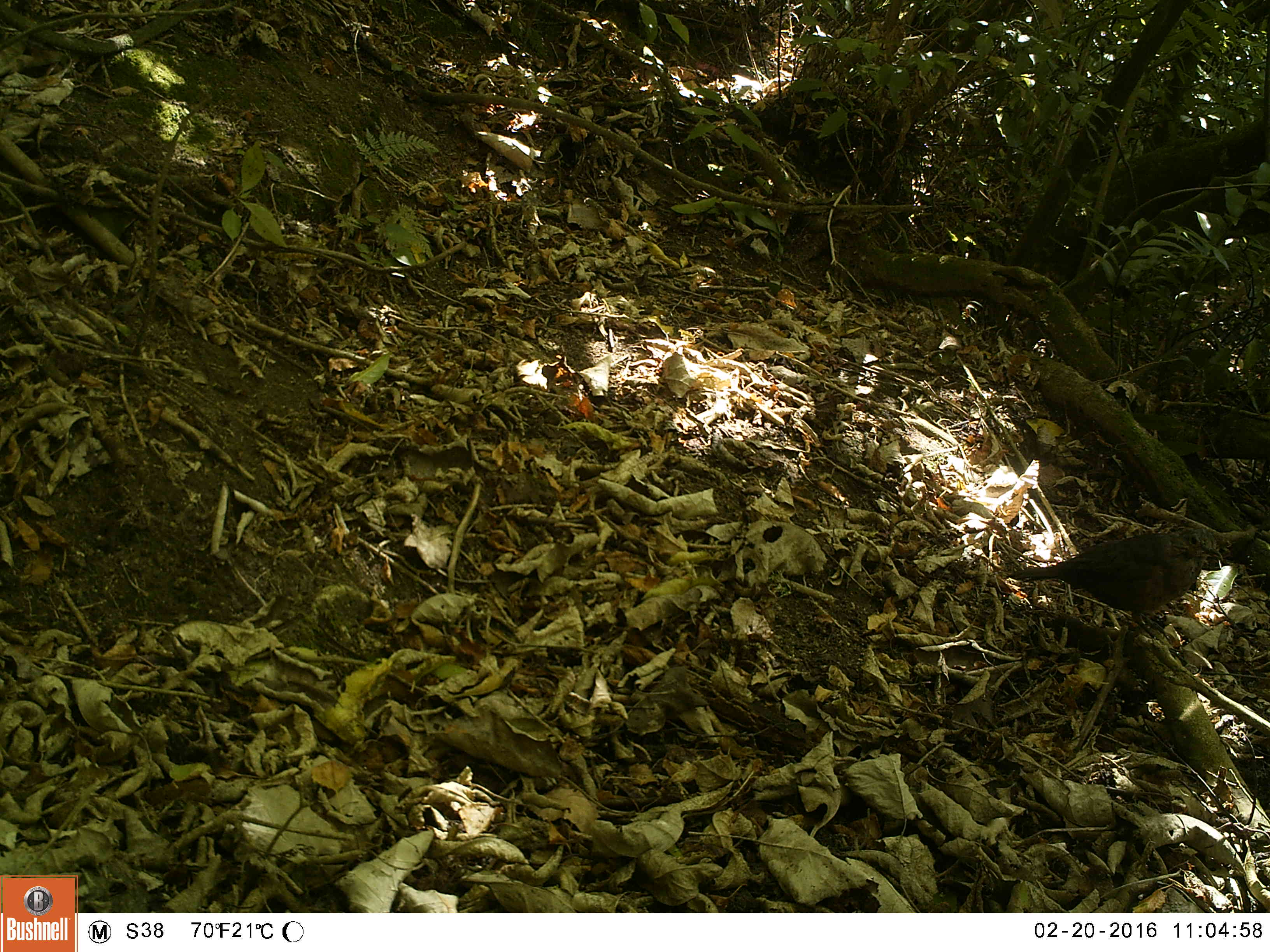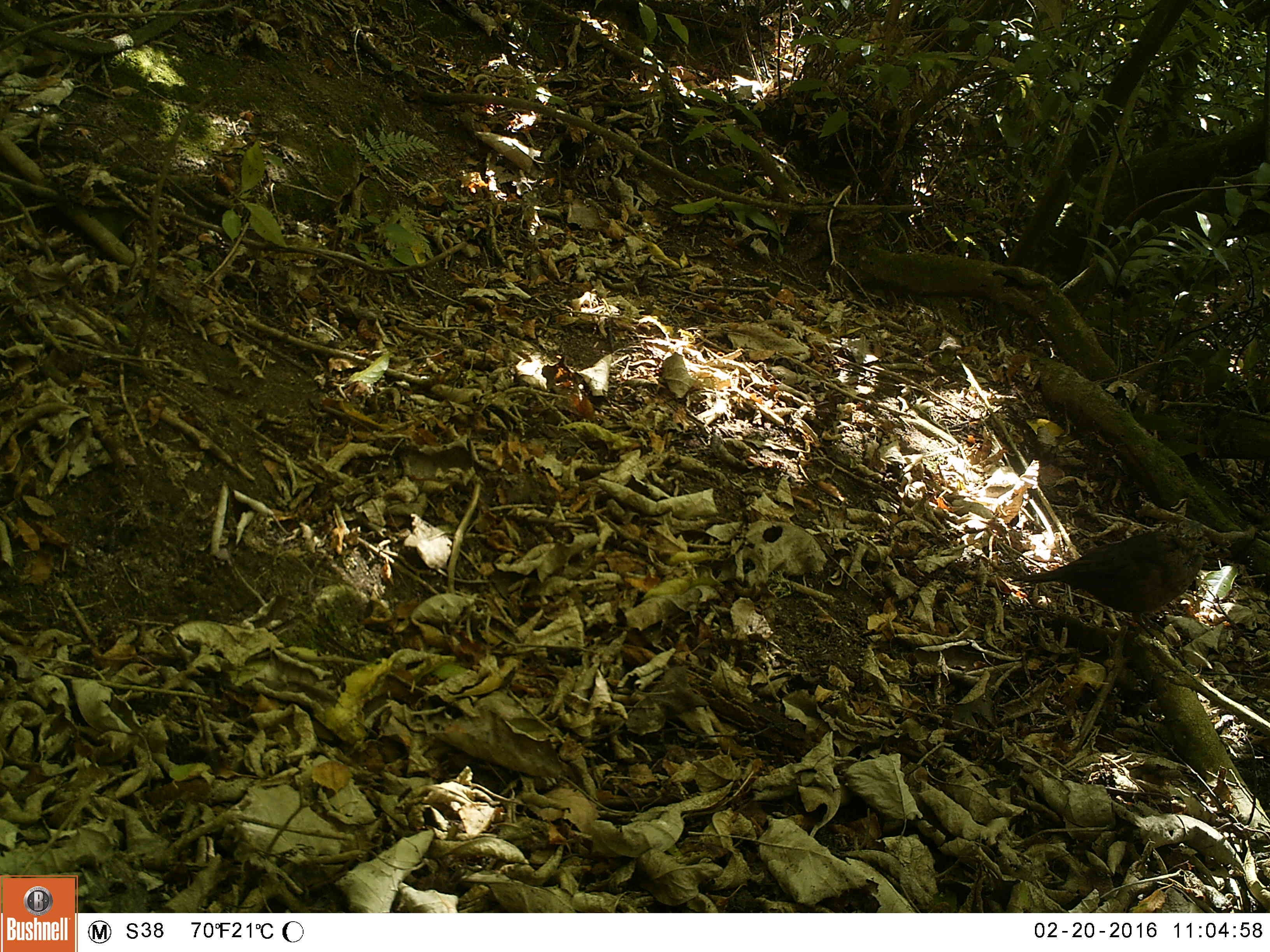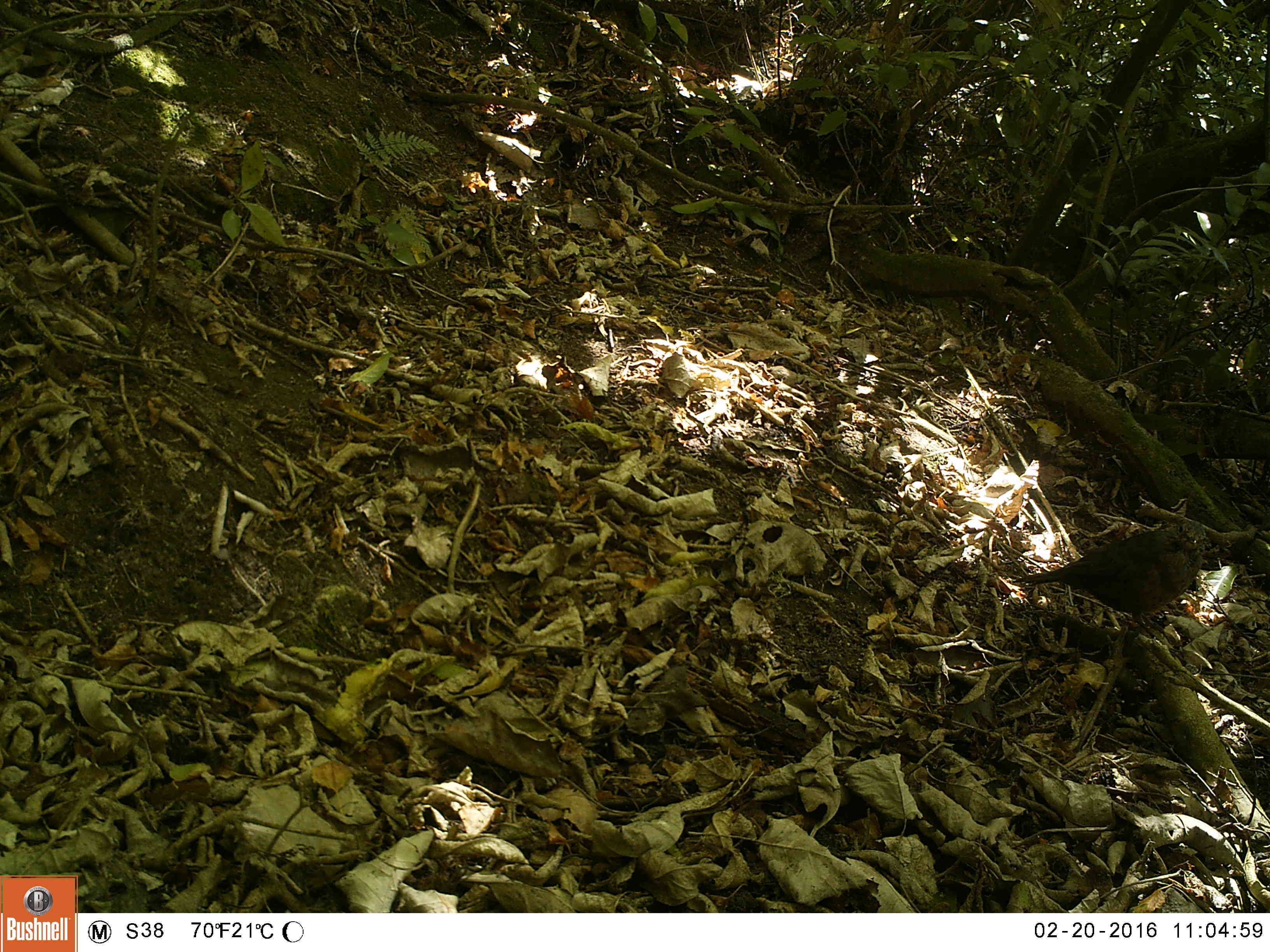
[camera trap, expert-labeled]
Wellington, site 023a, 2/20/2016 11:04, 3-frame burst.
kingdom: Animalia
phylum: Chordata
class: Aves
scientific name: Aves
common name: bird